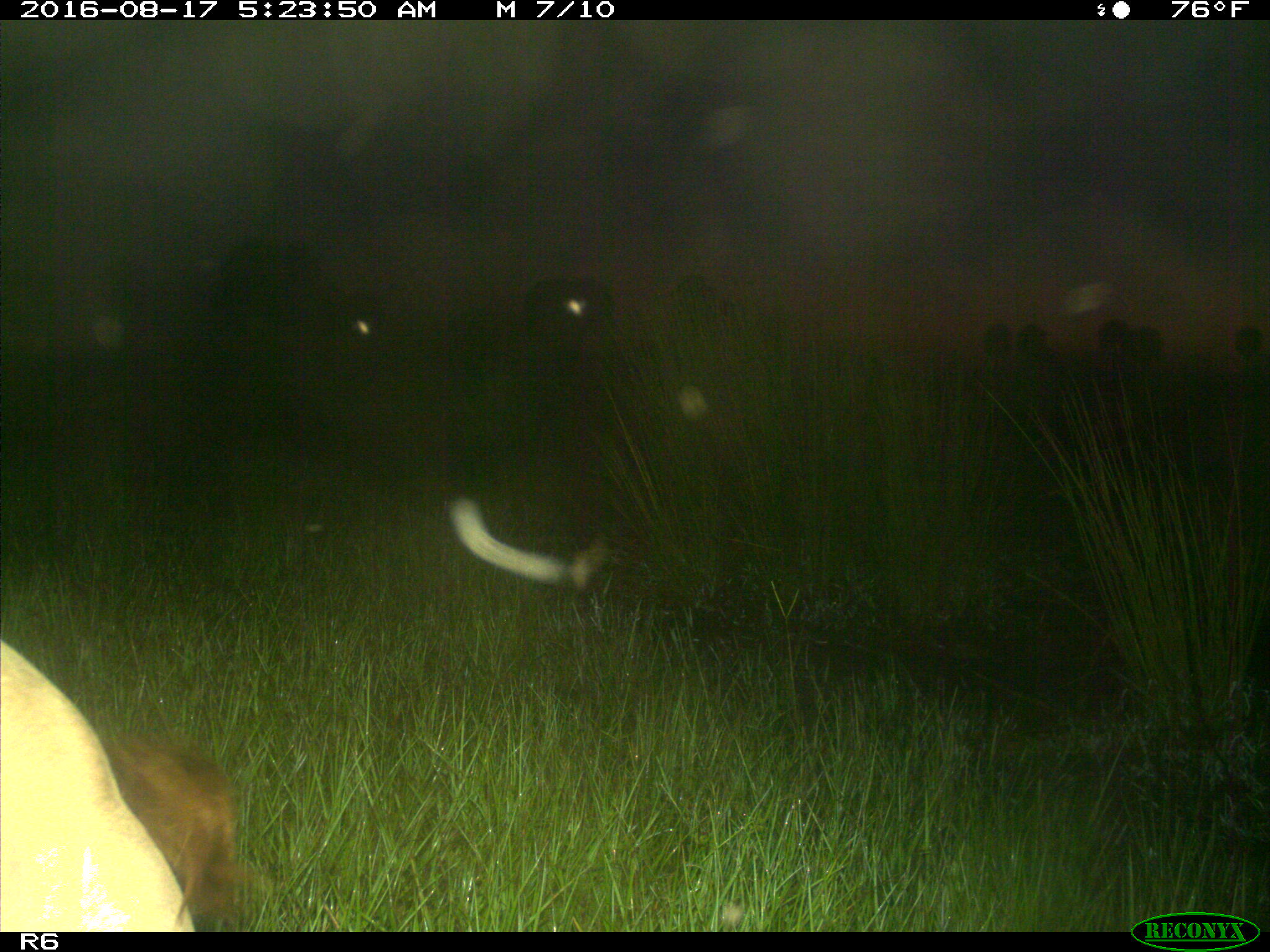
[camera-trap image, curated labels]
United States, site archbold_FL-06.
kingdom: Animalia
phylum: Chordata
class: Mammalia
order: Artiodactyla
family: Bovidae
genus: Bos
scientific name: Bos taurus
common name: domestic cow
Bos taurus (domestic cow).